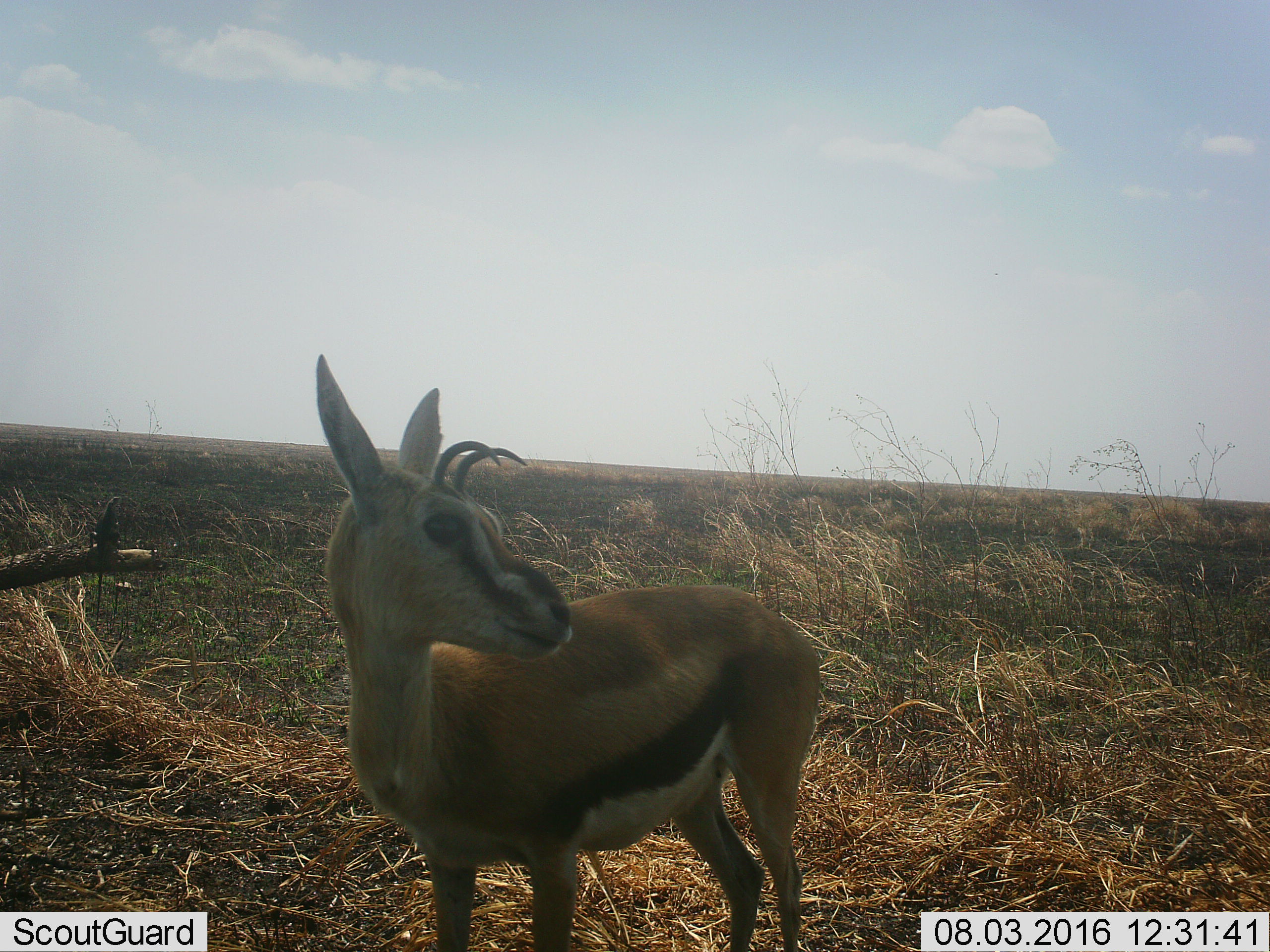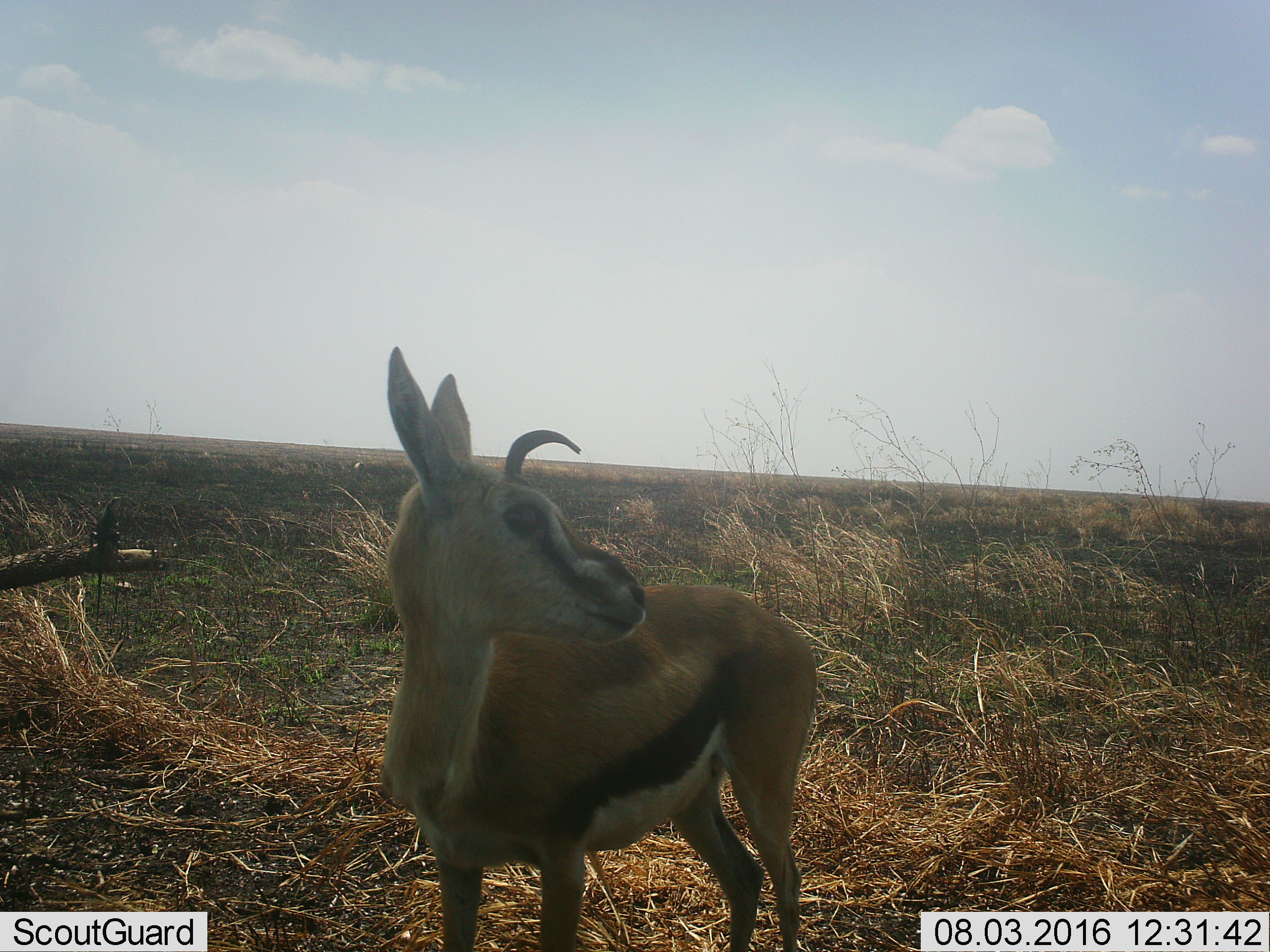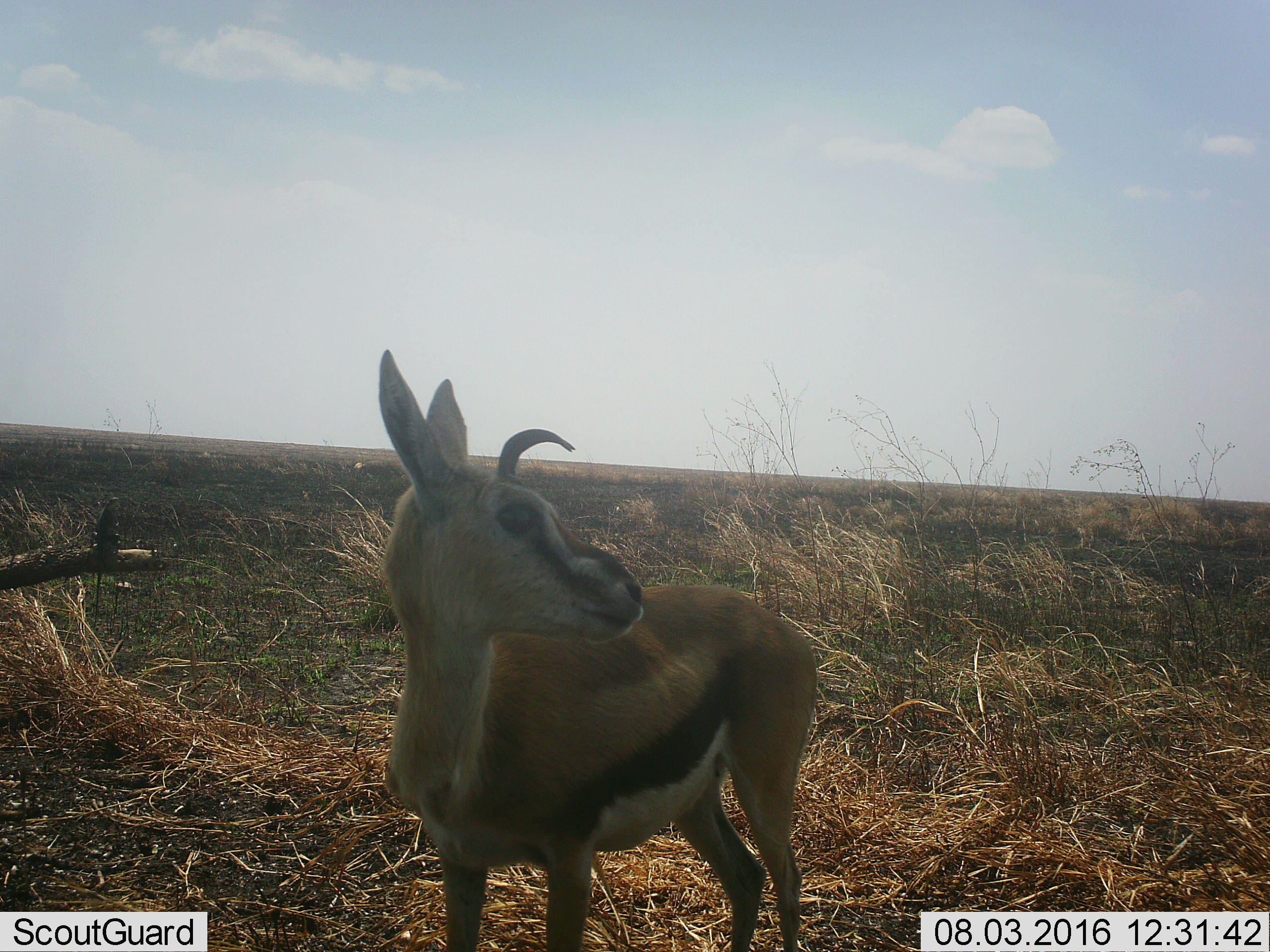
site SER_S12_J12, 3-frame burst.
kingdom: Animalia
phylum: Chordata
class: Mammalia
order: Artiodactyla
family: Bovidae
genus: Eudorcas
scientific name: Eudorcas thomsonii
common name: thomson's gazelle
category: gazellethomsons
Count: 1.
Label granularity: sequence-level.